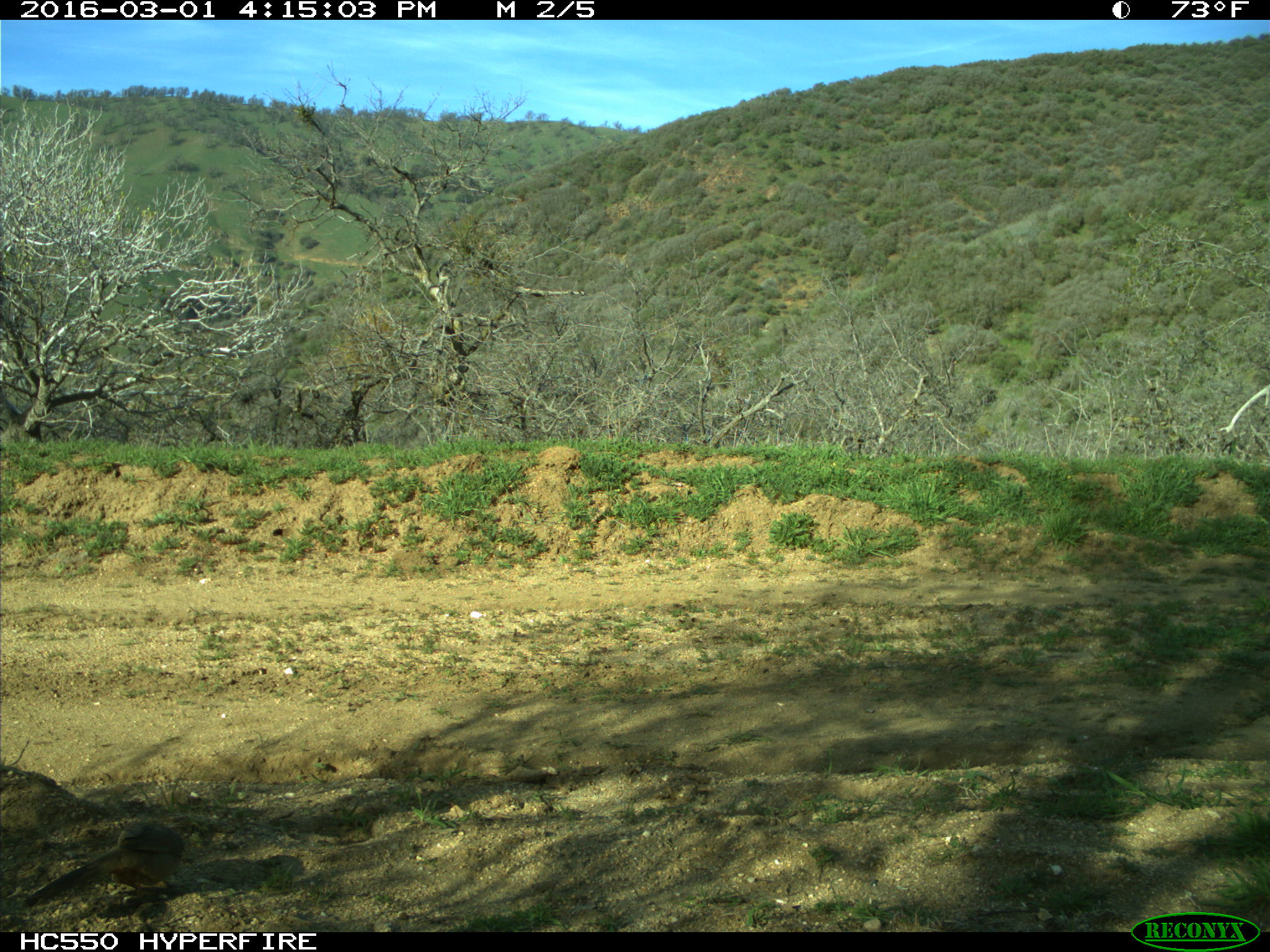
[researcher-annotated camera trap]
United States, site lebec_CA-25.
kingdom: Animalia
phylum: Chordata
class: Aves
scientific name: Aves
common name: birds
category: unidentified bird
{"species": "unidentified bird (birds) (Aves)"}